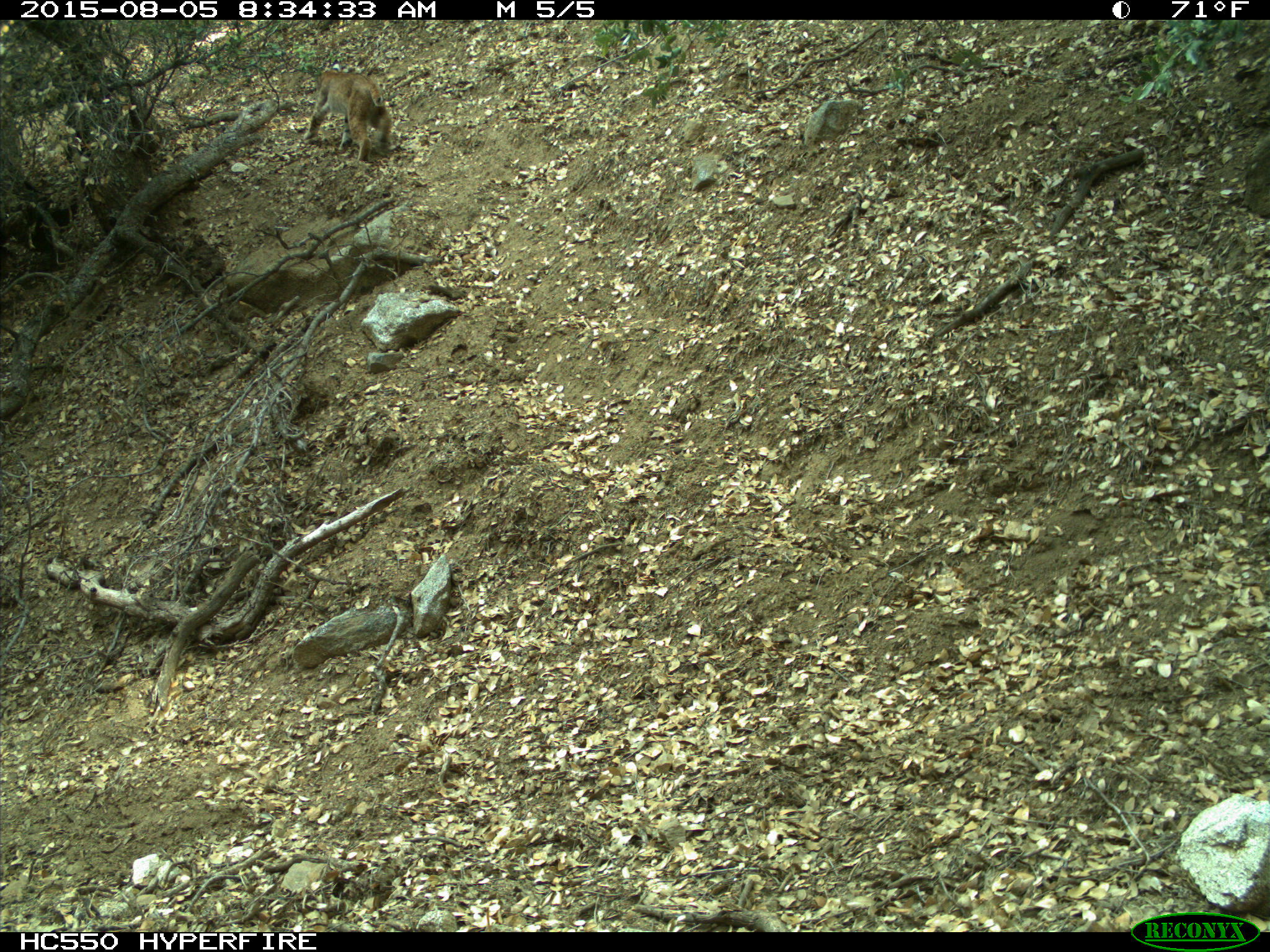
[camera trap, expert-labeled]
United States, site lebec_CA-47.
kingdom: Animalia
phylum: Chordata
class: Mammalia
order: Carnivora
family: Felidae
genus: Lynx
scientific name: Lynx rufus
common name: bobcat